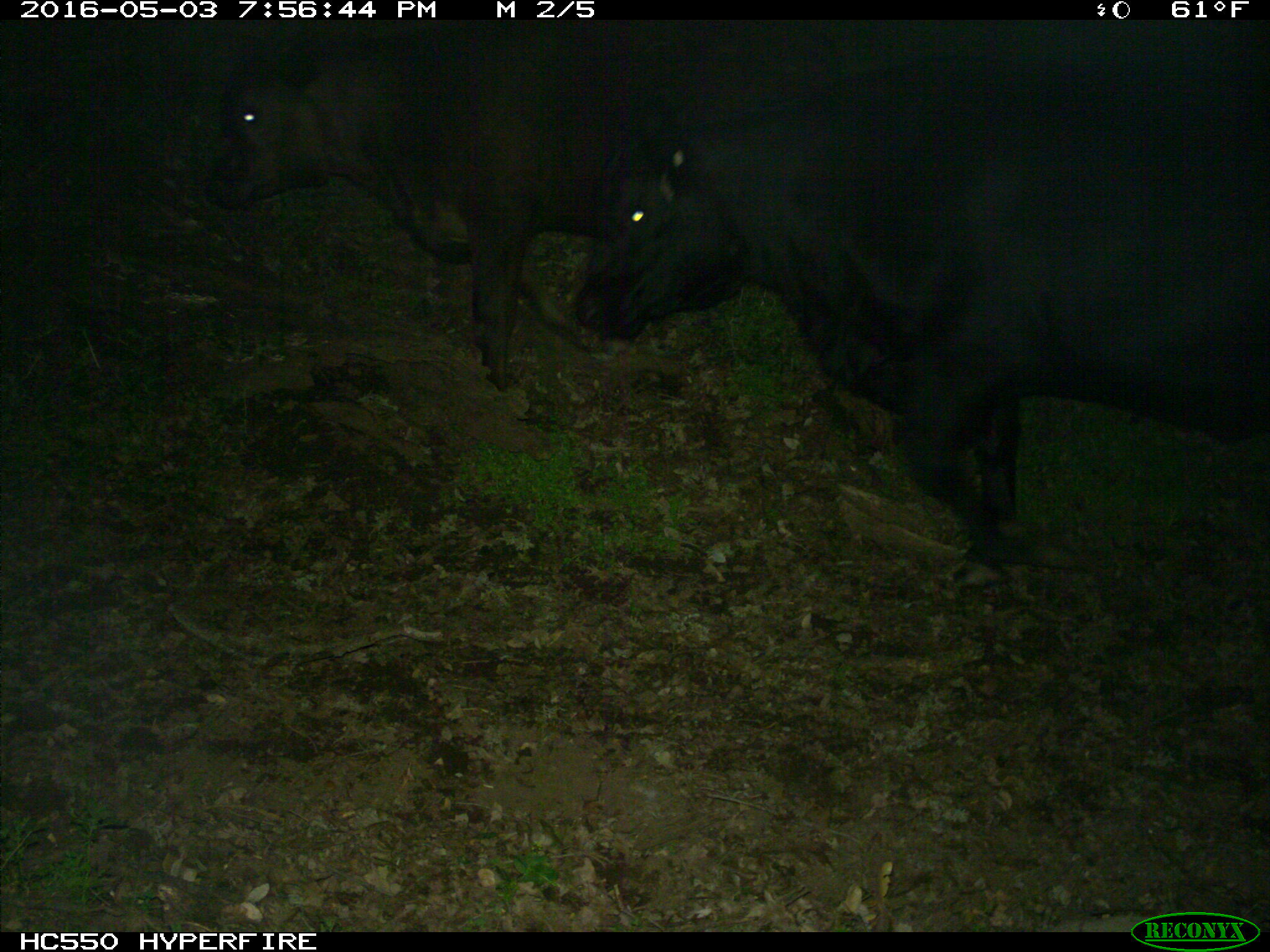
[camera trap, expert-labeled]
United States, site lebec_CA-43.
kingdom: Animalia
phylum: Chordata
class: Mammalia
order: Artiodactyla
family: Bovidae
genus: Bos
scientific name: Bos taurus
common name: domestic cow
Bos taurus (domestic cow).